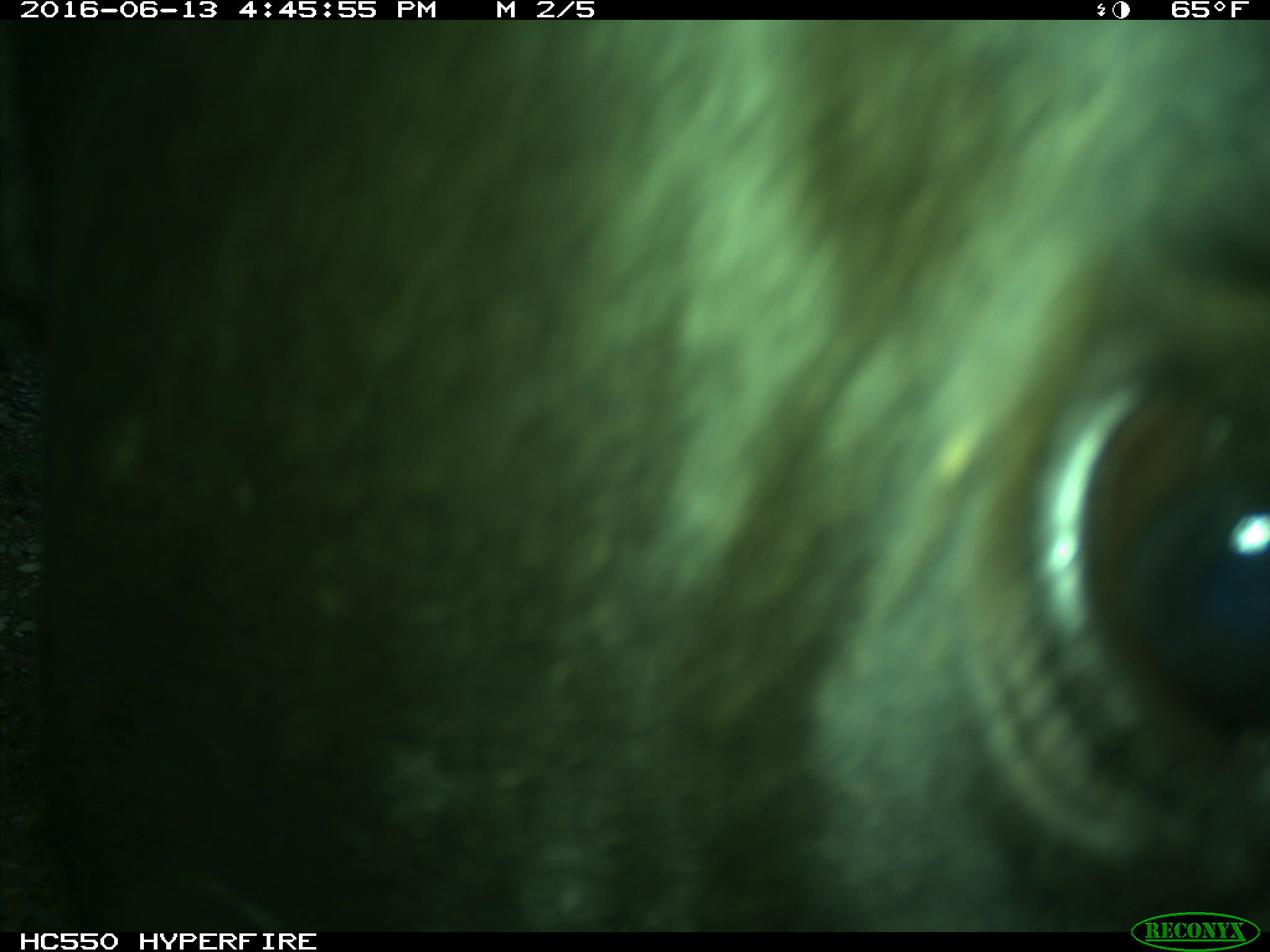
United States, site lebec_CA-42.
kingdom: Animalia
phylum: Chordata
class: Mammalia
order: Artiodactyla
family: Bovidae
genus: Bos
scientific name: Bos taurus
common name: domestic cow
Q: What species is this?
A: Bos taurus (domestic cow).